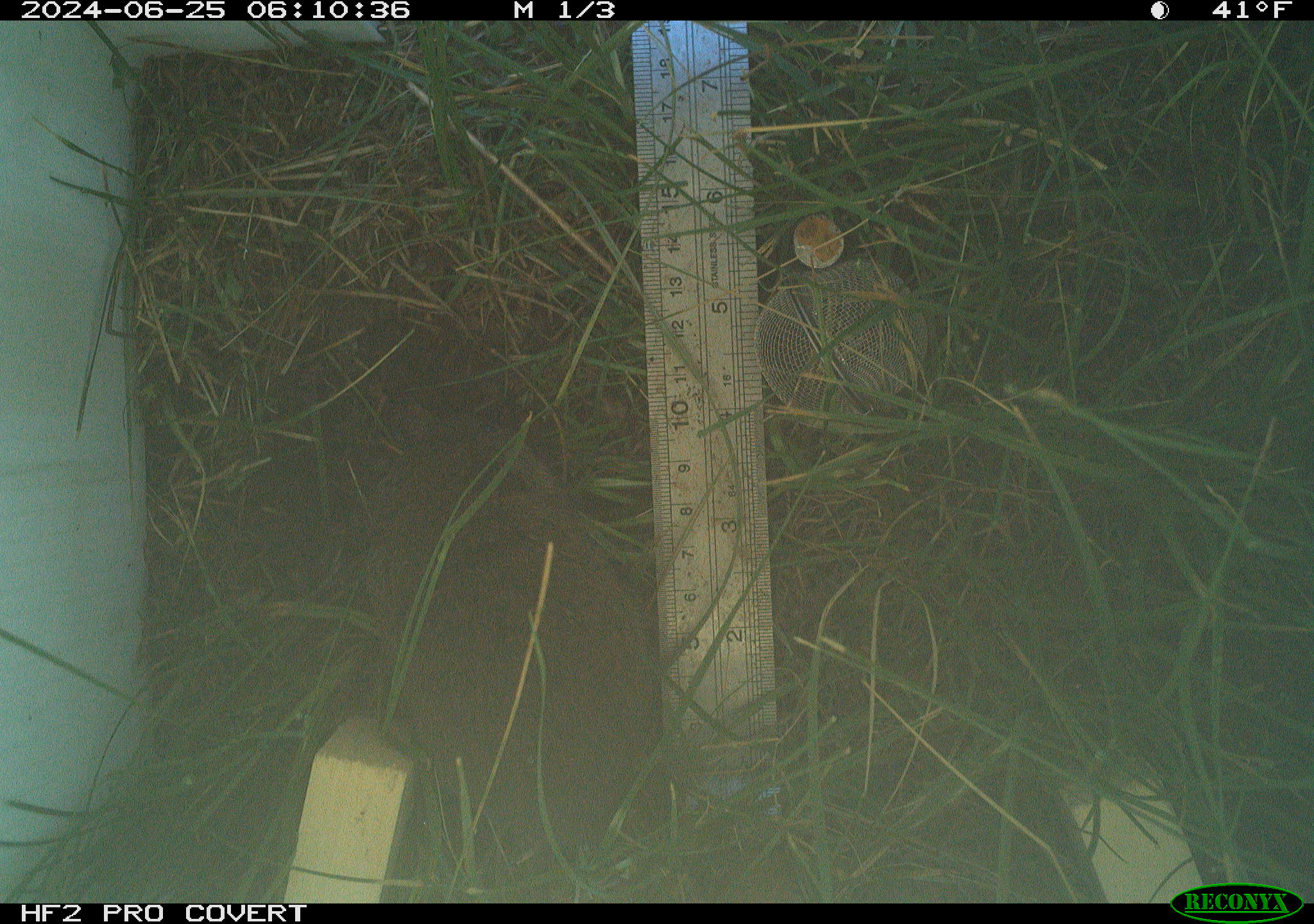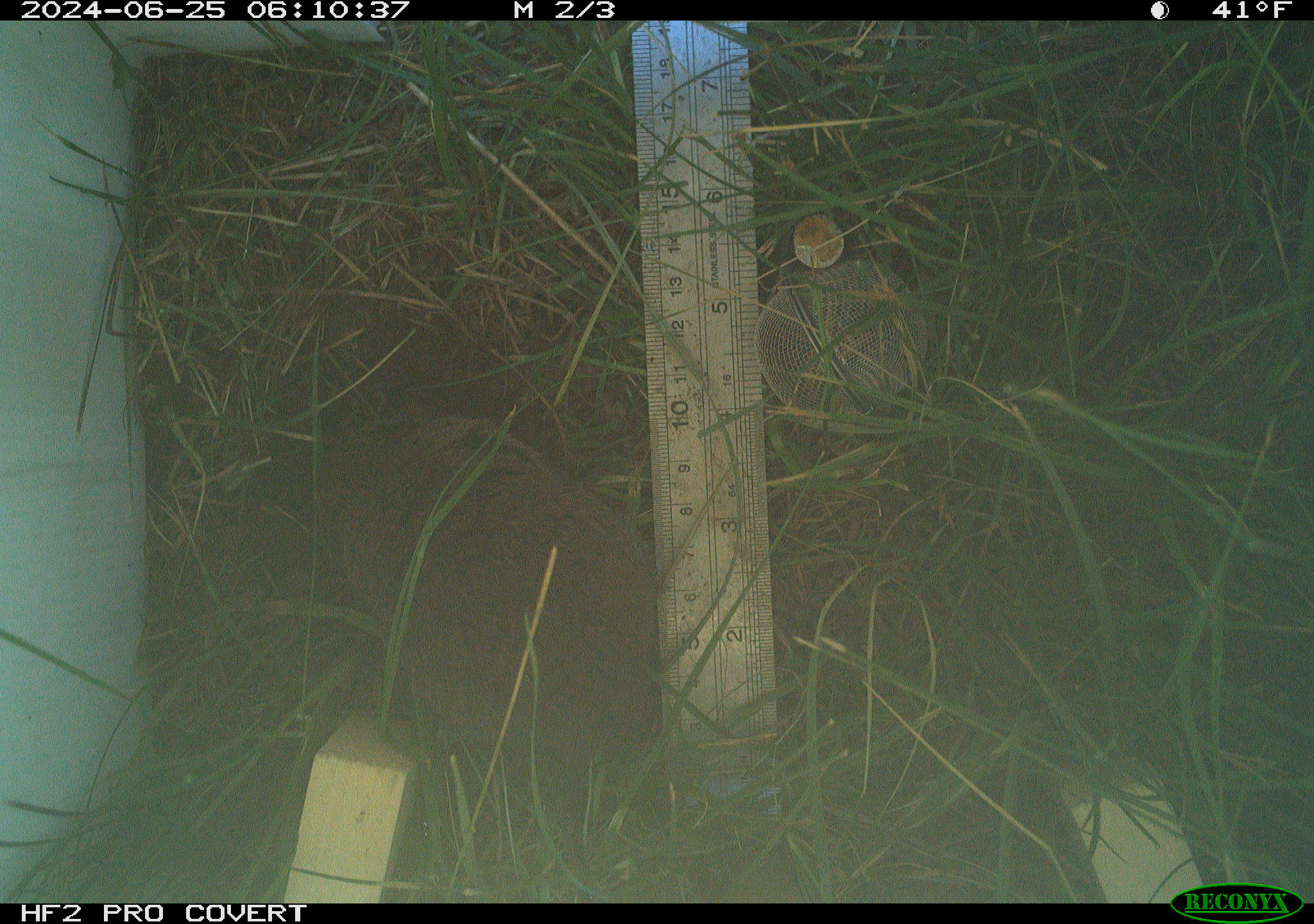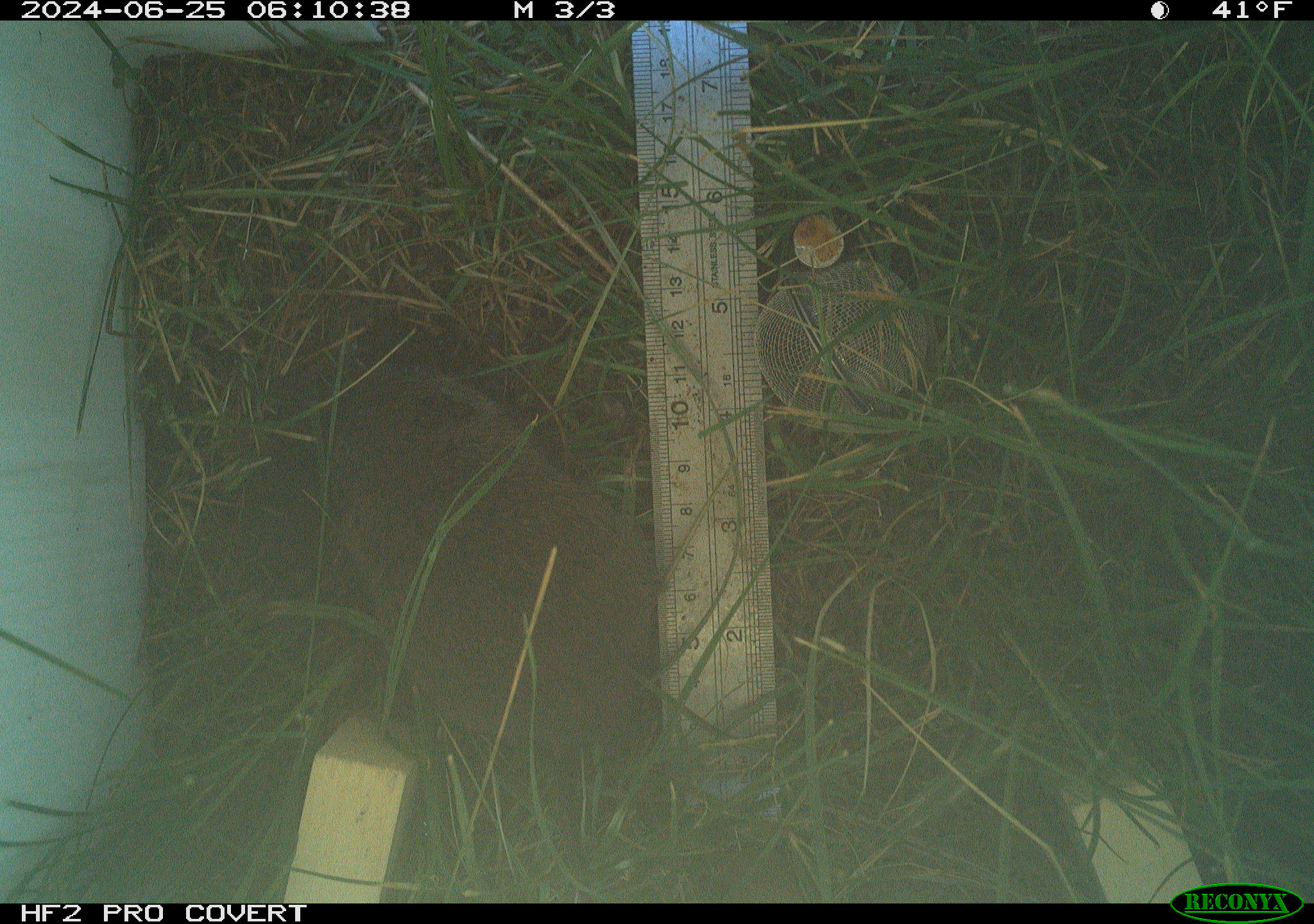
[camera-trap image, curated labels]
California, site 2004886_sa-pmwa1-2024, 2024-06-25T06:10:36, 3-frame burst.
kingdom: Animalia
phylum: Chordata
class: Mammalia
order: Rodentia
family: Cricetidae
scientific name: Arvicolinae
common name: voles, lemmings, and muskrats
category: arvicolinae subfamily